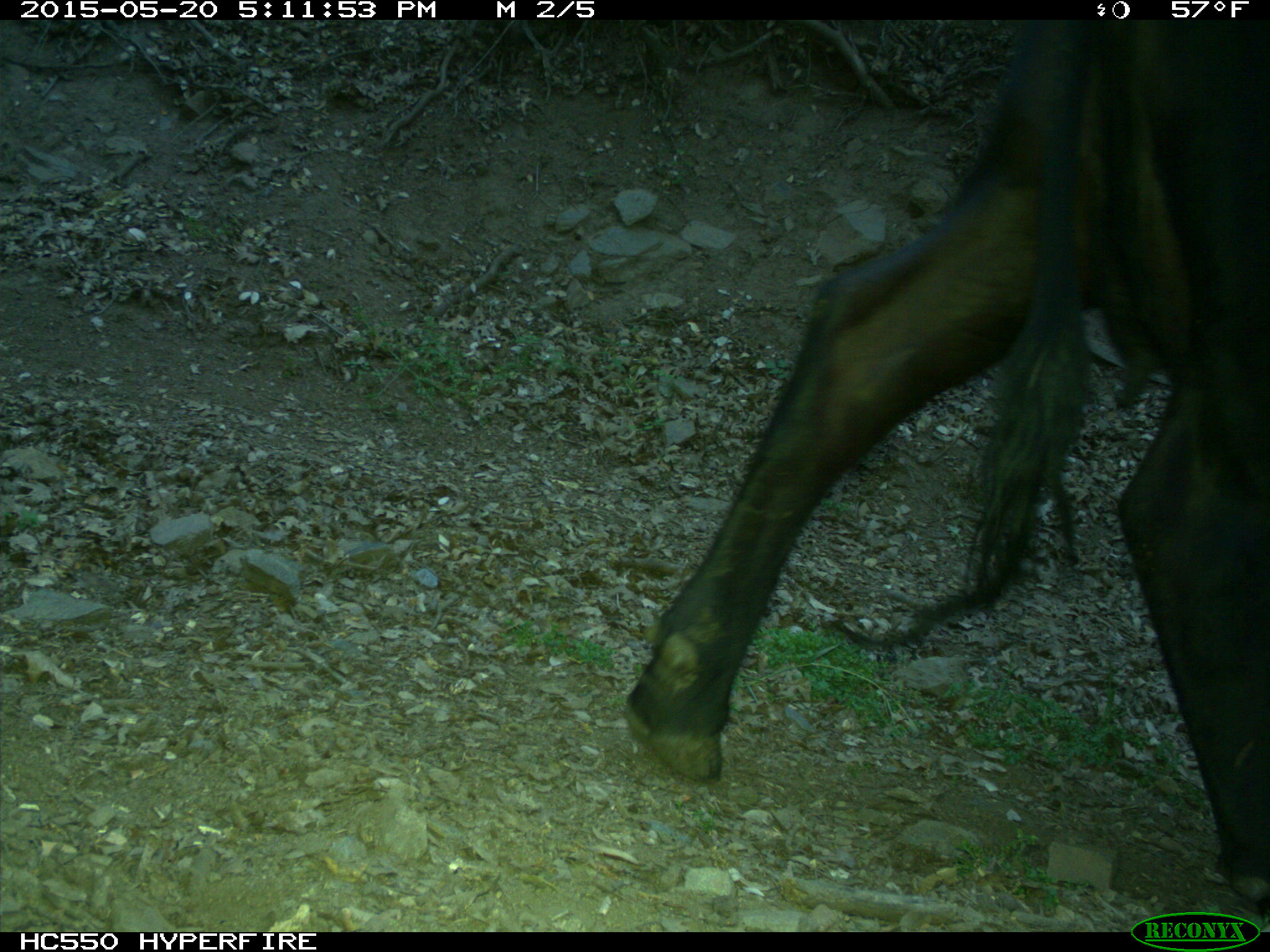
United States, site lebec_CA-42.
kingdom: Animalia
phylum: Chordata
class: Mammalia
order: Artiodactyla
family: Bovidae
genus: Bos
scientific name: Bos taurus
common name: domestic cow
Bos taurus (domestic cow).